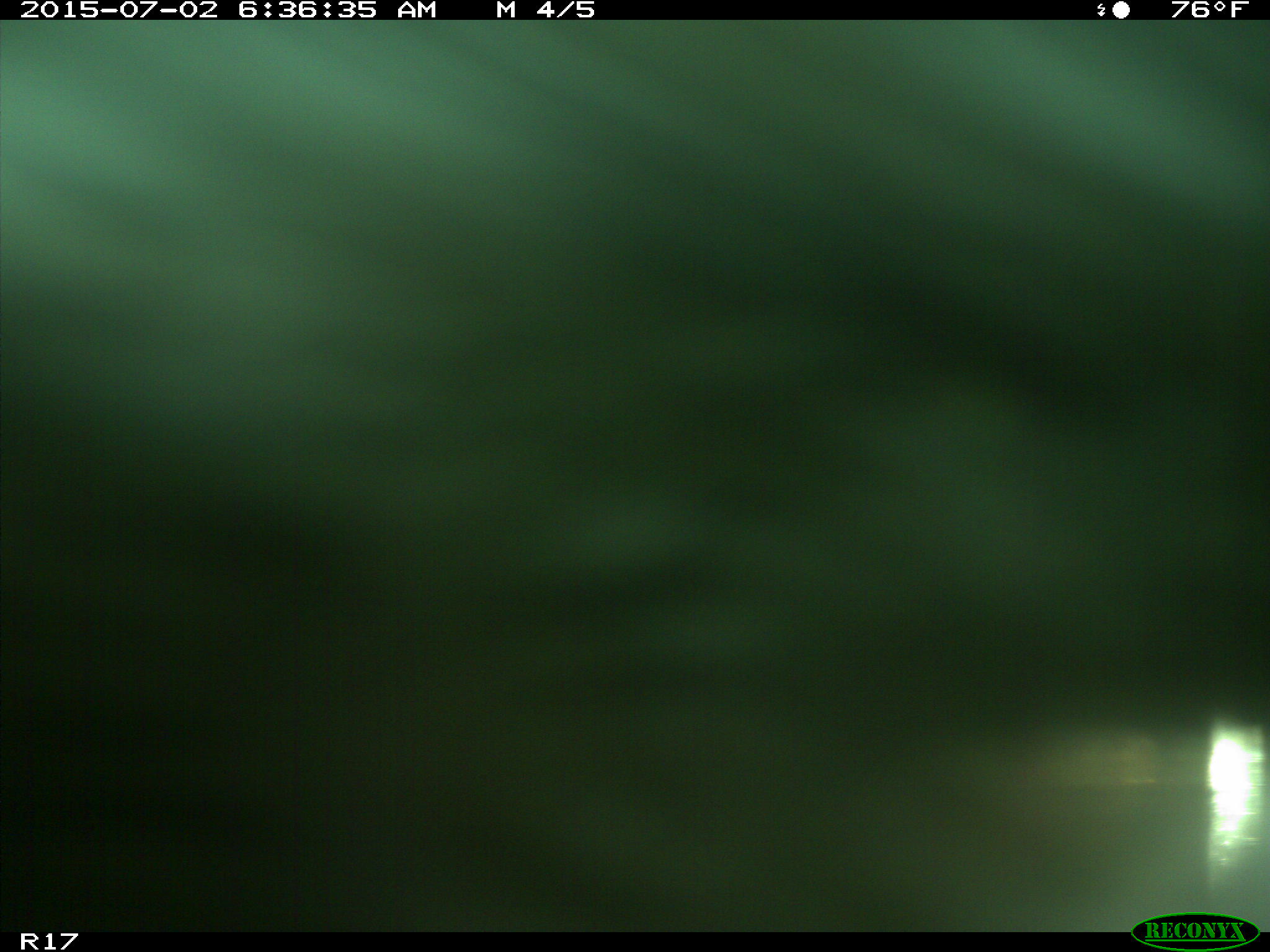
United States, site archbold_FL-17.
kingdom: Animalia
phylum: Chordata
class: Mammalia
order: Artiodactyla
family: Bovidae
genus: Bos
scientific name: Bos taurus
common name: domestic cow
Bos taurus (domestic cow).